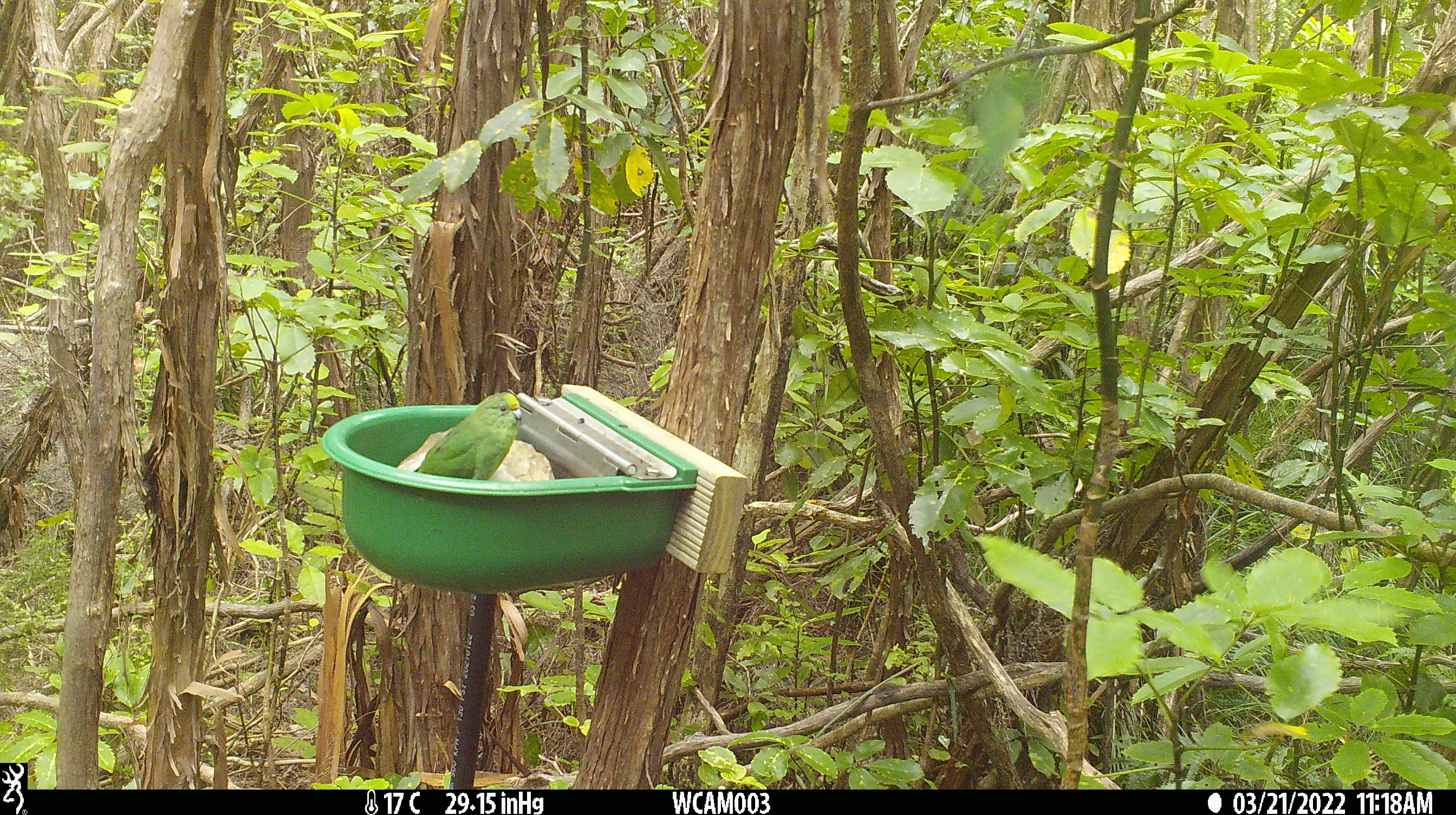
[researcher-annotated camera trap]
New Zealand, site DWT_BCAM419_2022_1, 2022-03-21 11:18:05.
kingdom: Animalia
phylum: Chordata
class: Aves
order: Psittaciformes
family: Psittaculidae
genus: Cyanoramphus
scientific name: Cyanoramphus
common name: parakeet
Parakeet (Cyanoramphus).